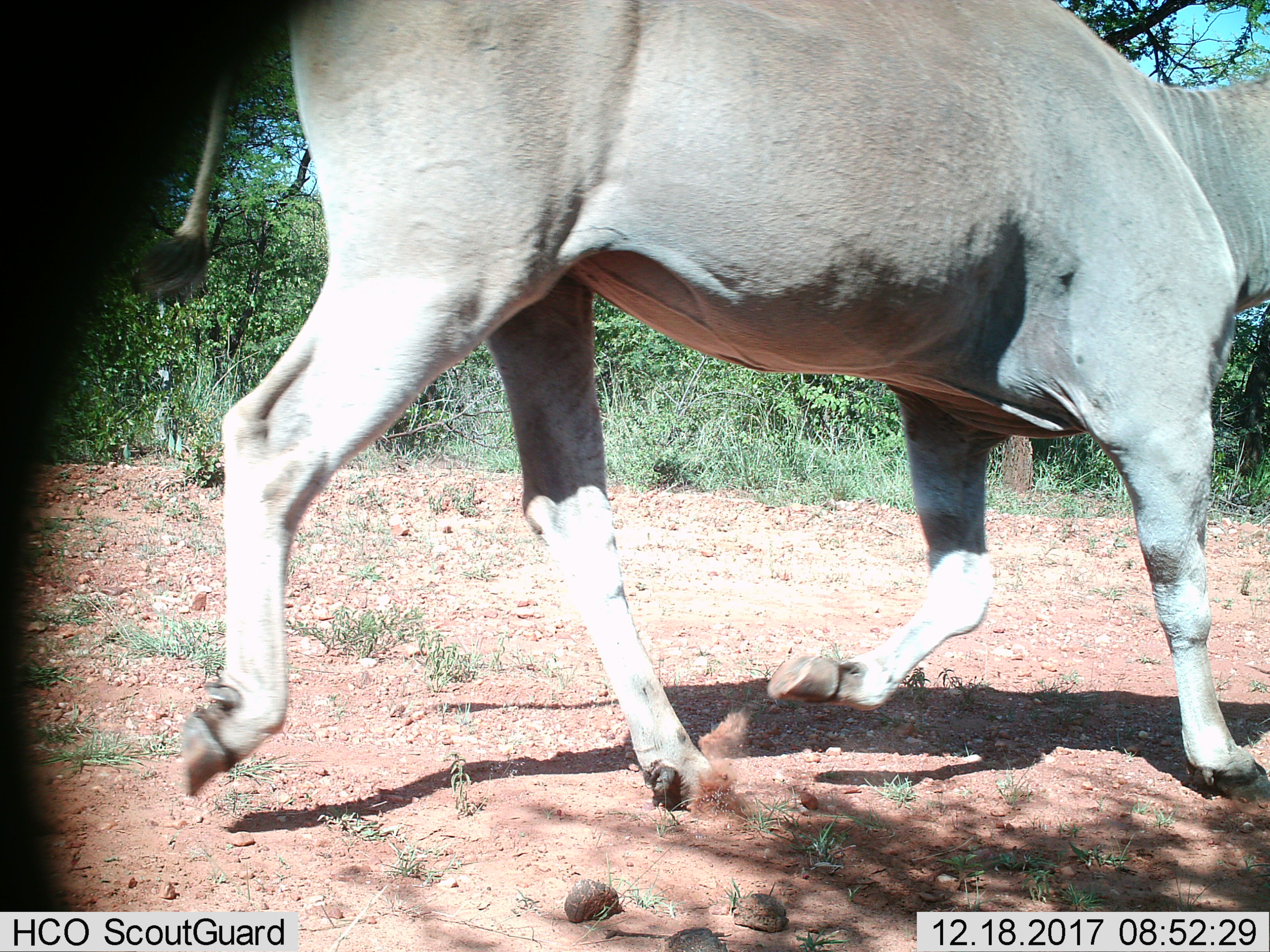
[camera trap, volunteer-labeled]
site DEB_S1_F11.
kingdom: Animalia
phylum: Chordata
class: Mammalia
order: Artiodactyla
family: Bovidae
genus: Tragelaphus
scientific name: Tragelaphus oryx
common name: eland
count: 1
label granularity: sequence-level